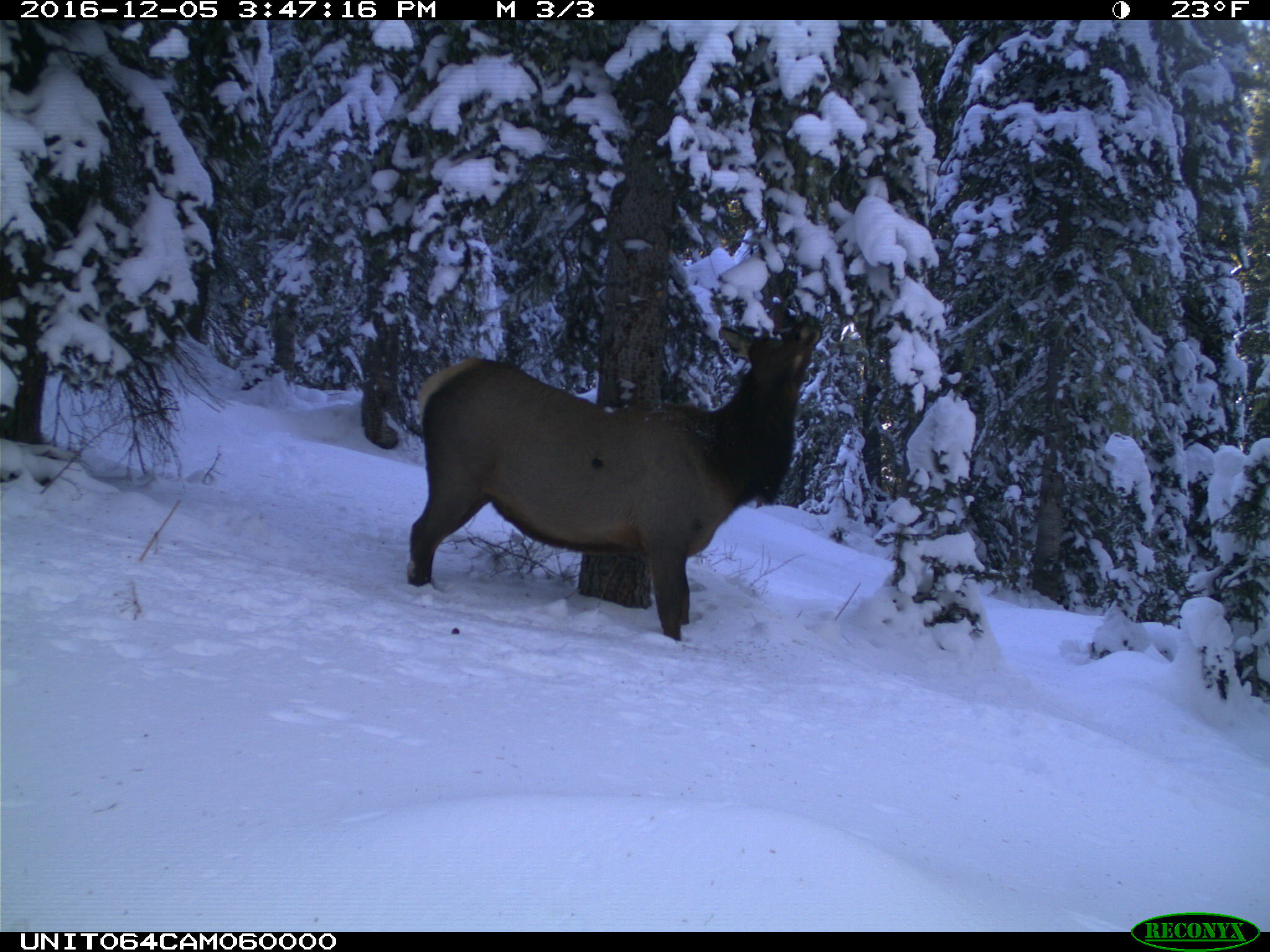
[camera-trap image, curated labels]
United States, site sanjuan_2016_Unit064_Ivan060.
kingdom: Animalia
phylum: Chordata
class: Mammalia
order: Artiodactyla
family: Cervidae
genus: Cervus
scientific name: Cervus elaphus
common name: red deer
Cervus elaphus (red deer).